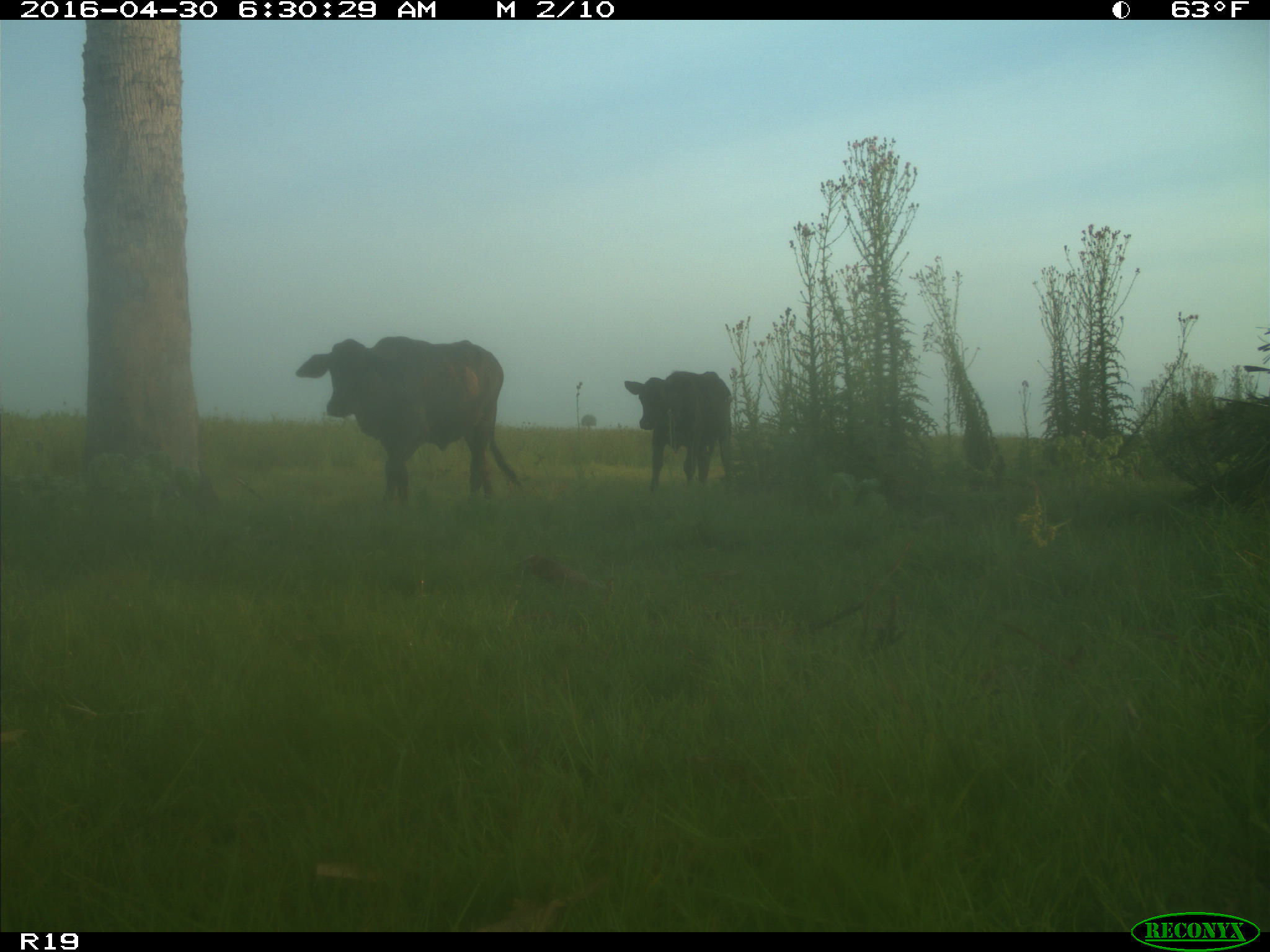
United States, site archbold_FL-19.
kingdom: Animalia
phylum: Chordata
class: Mammalia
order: Artiodactyla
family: Bovidae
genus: Bos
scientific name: Bos taurus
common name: domestic cow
Bos taurus (domestic cow).